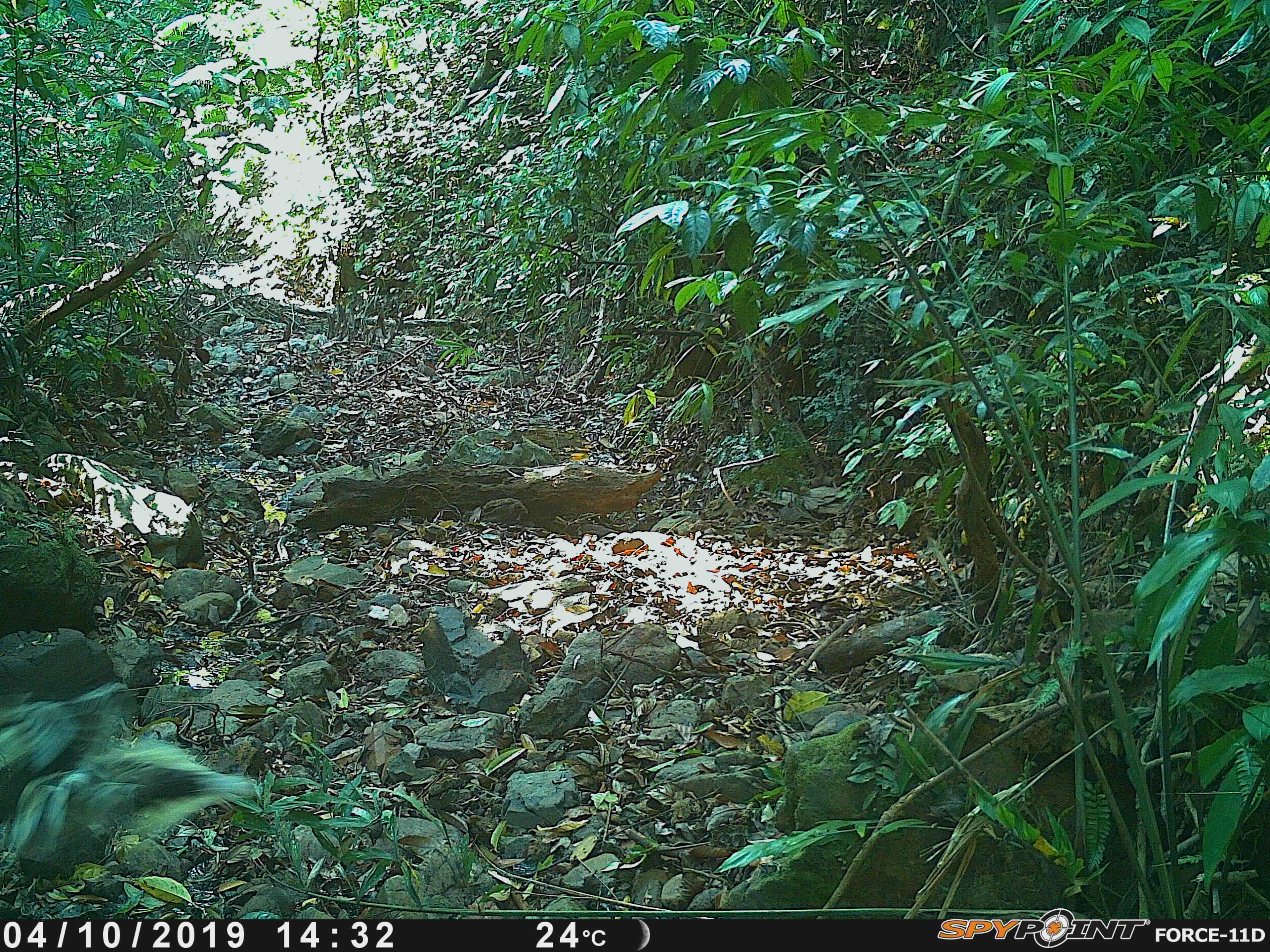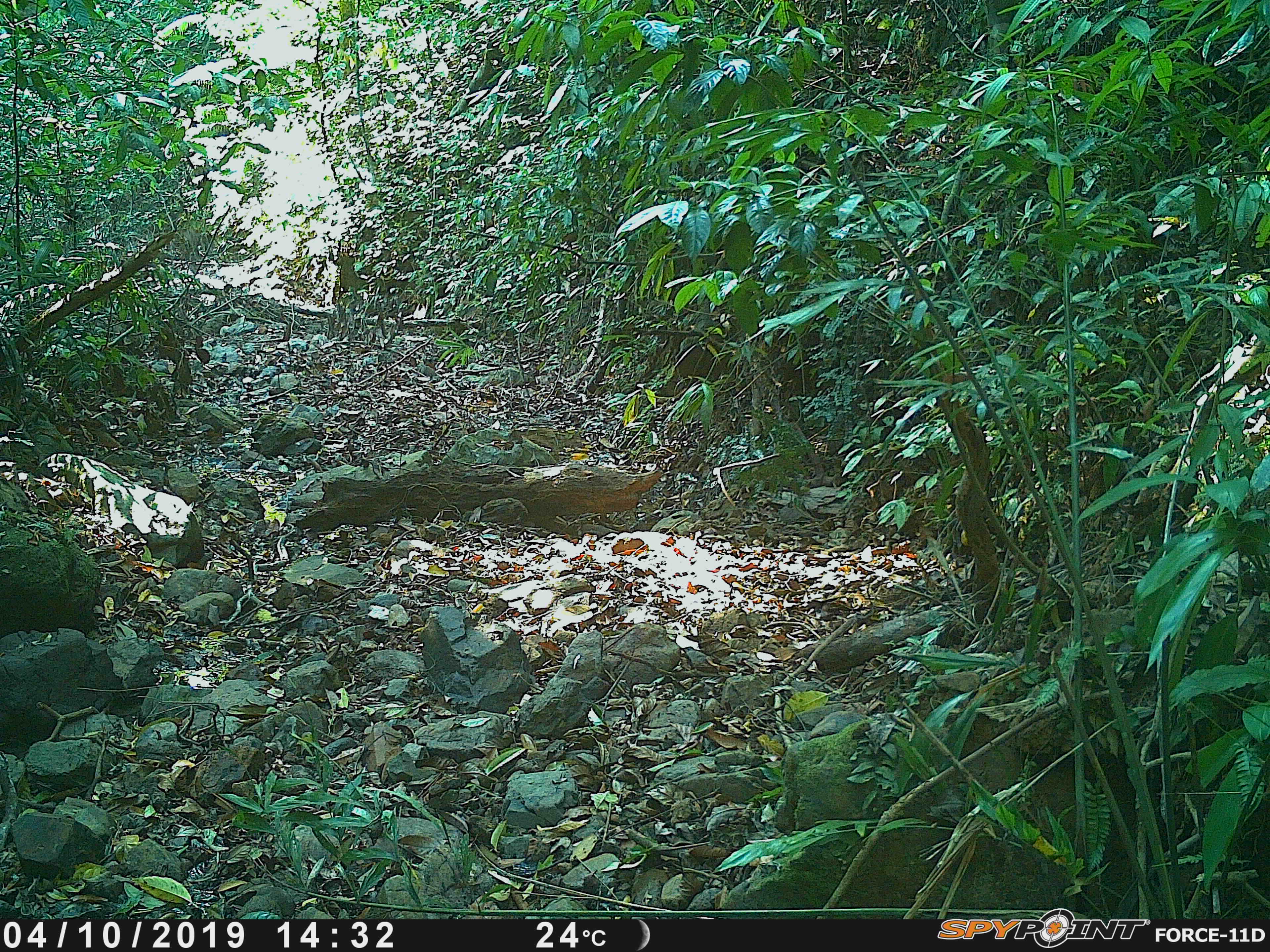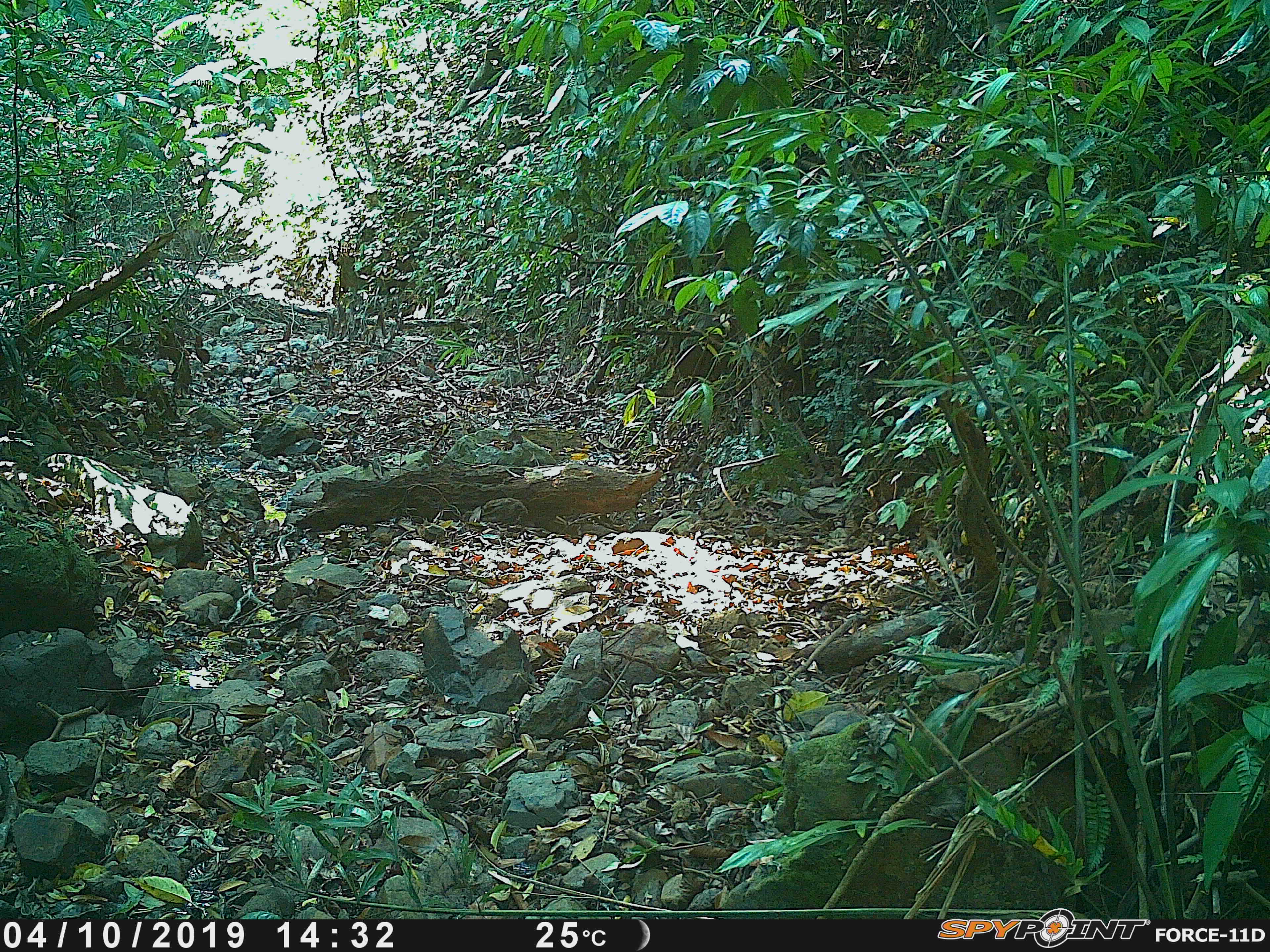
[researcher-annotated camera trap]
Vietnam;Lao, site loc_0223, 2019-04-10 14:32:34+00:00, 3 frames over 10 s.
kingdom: Animalia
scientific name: Animalia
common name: animal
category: unidentified animal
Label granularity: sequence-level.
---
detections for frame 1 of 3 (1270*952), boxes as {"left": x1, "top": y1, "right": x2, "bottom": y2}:
unidentified animal: {"left": 57, "top": 738, "right": 261, "bottom": 839}